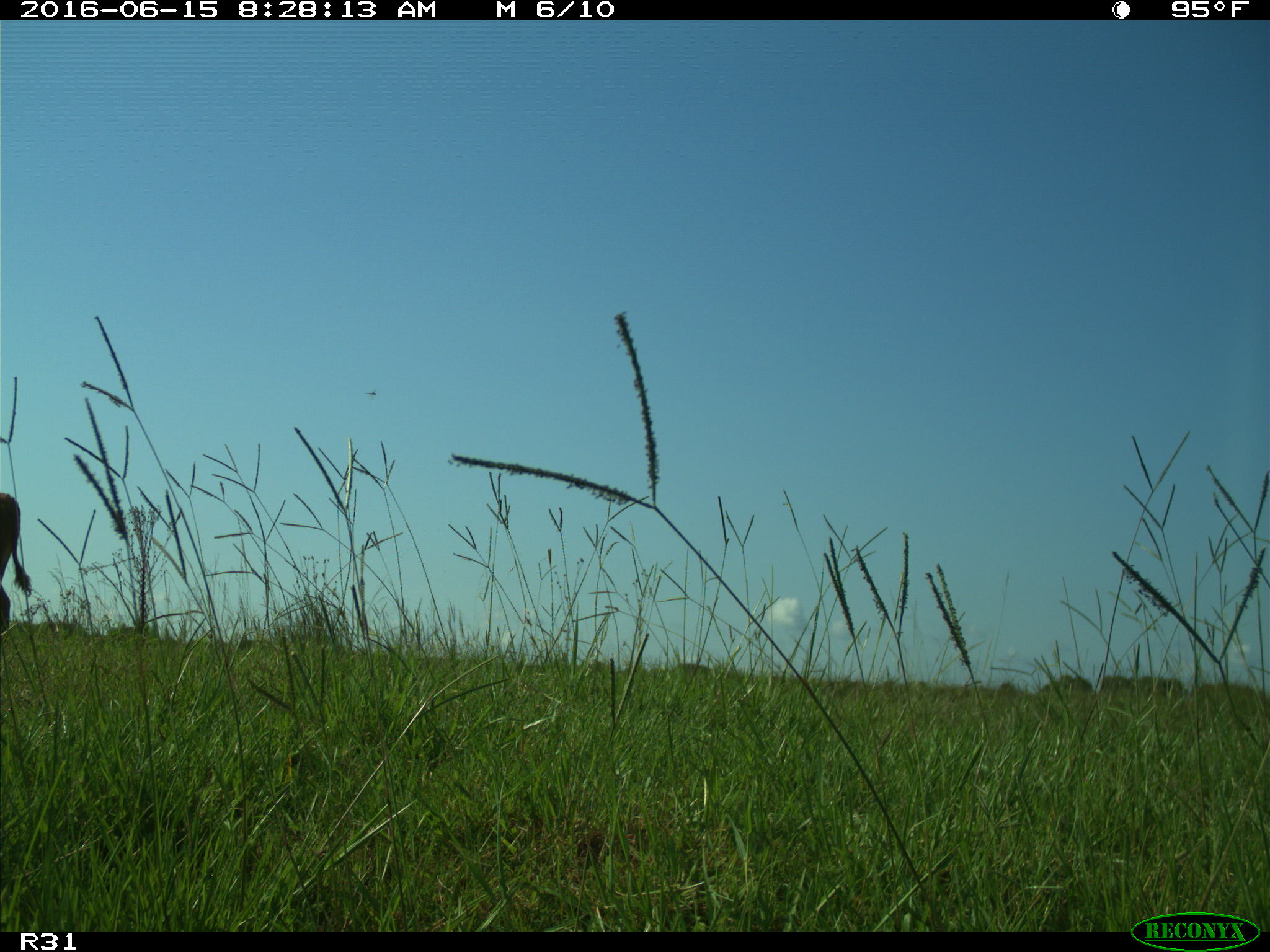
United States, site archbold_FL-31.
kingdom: Animalia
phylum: Chordata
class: Mammalia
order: Artiodactyla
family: Bovidae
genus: Bos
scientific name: Bos taurus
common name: domestic cow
Bos taurus (domestic cow).